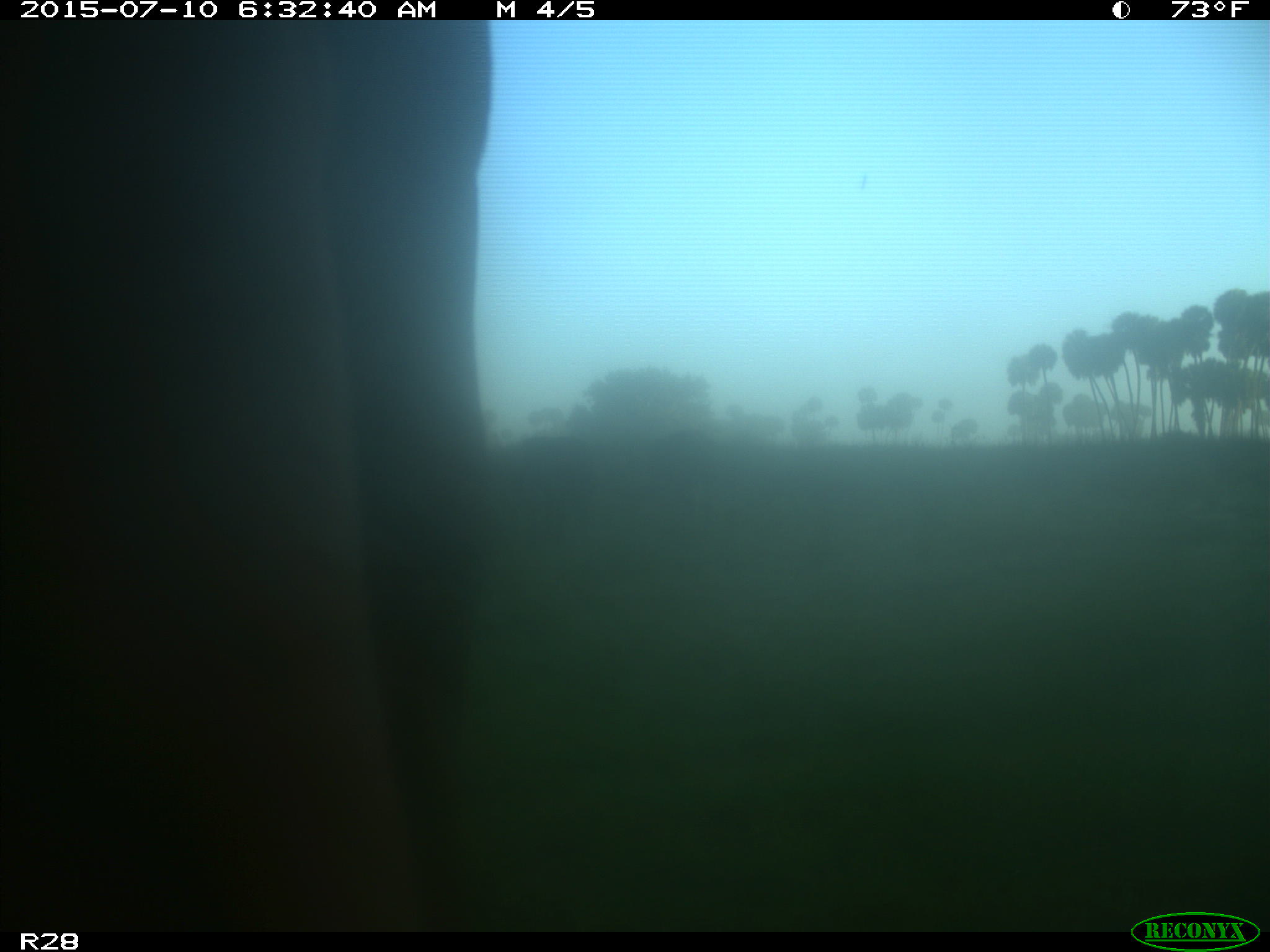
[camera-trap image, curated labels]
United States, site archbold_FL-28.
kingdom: Animalia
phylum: Chordata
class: Mammalia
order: Artiodactyla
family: Bovidae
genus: Bos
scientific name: Bos taurus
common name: domestic cow